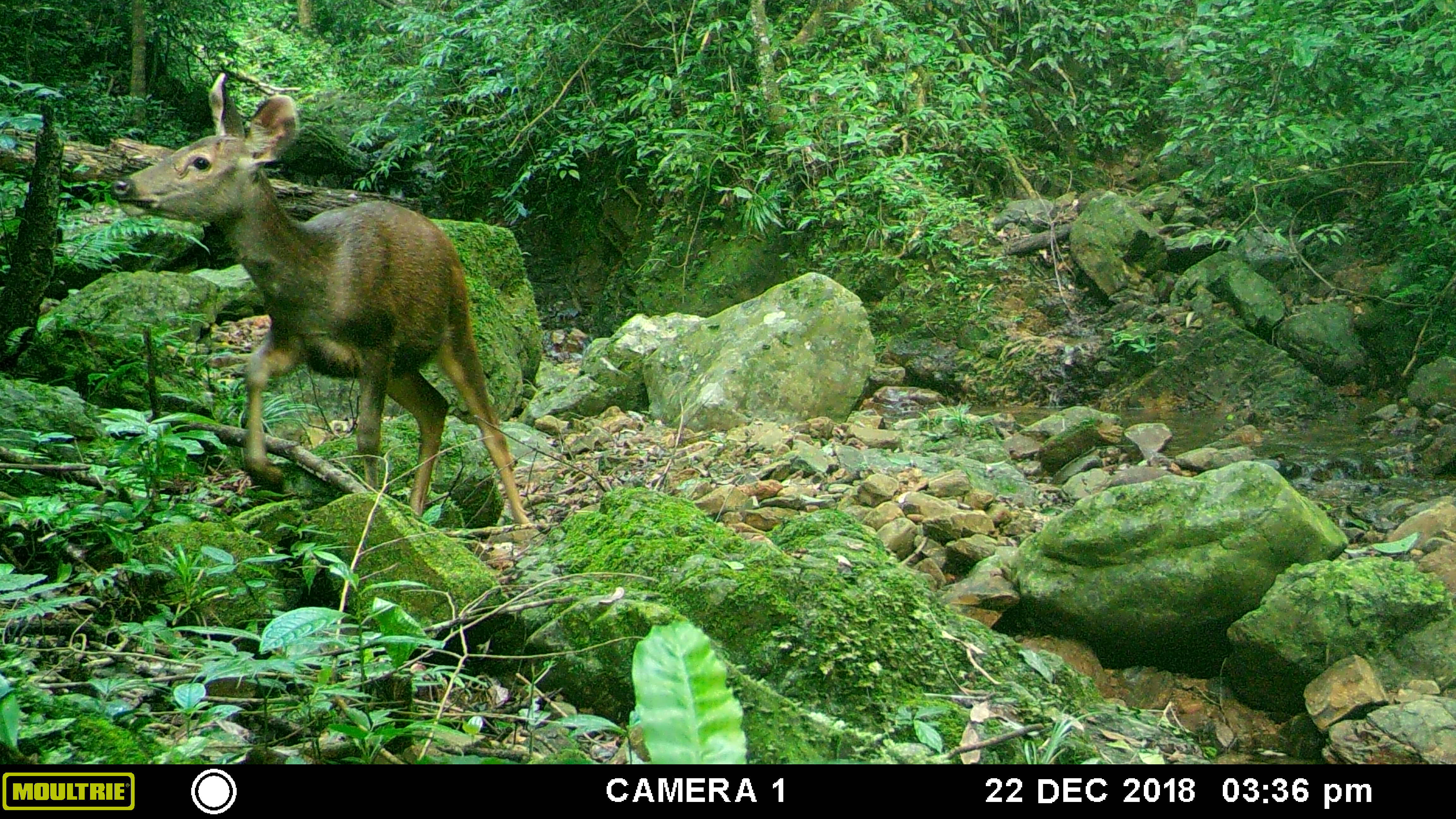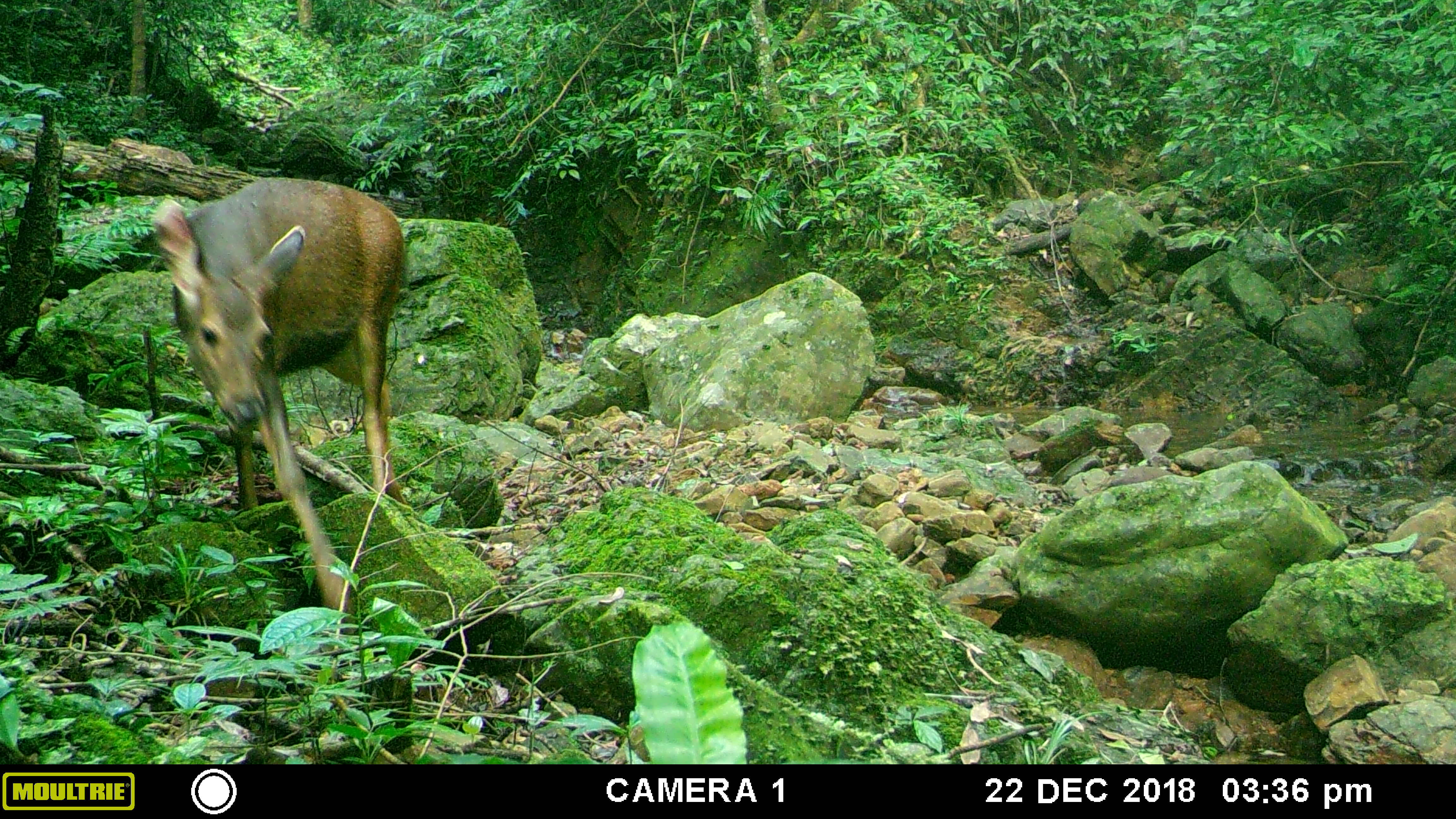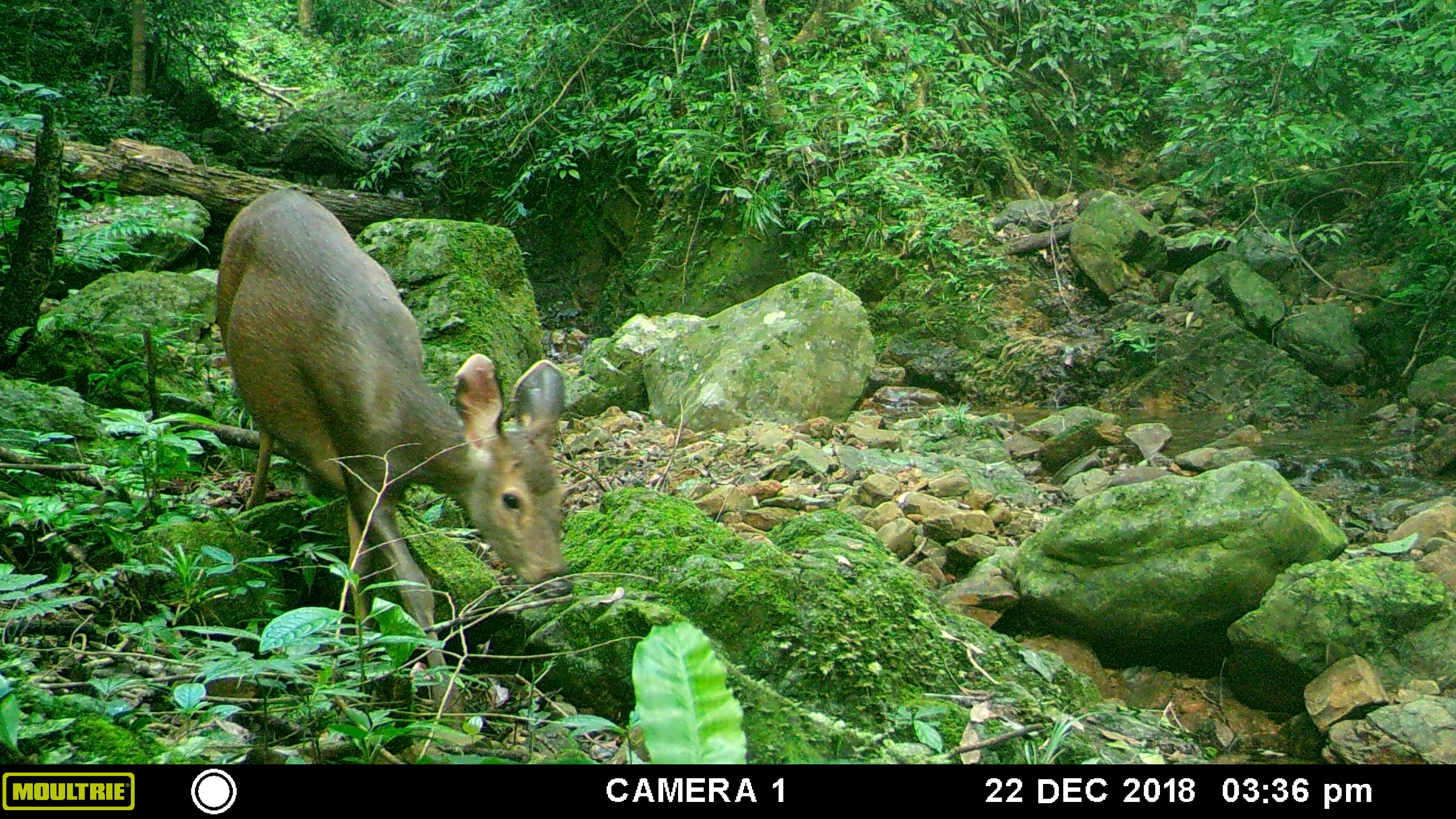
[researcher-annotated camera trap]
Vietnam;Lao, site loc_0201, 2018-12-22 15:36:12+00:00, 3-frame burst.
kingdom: Animalia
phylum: Chordata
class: Mammalia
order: Artiodactyla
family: Cervidae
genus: Rusa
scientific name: Rusa unicolor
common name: sambar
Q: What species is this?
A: Sambar (Rusa unicolor).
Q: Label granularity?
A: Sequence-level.